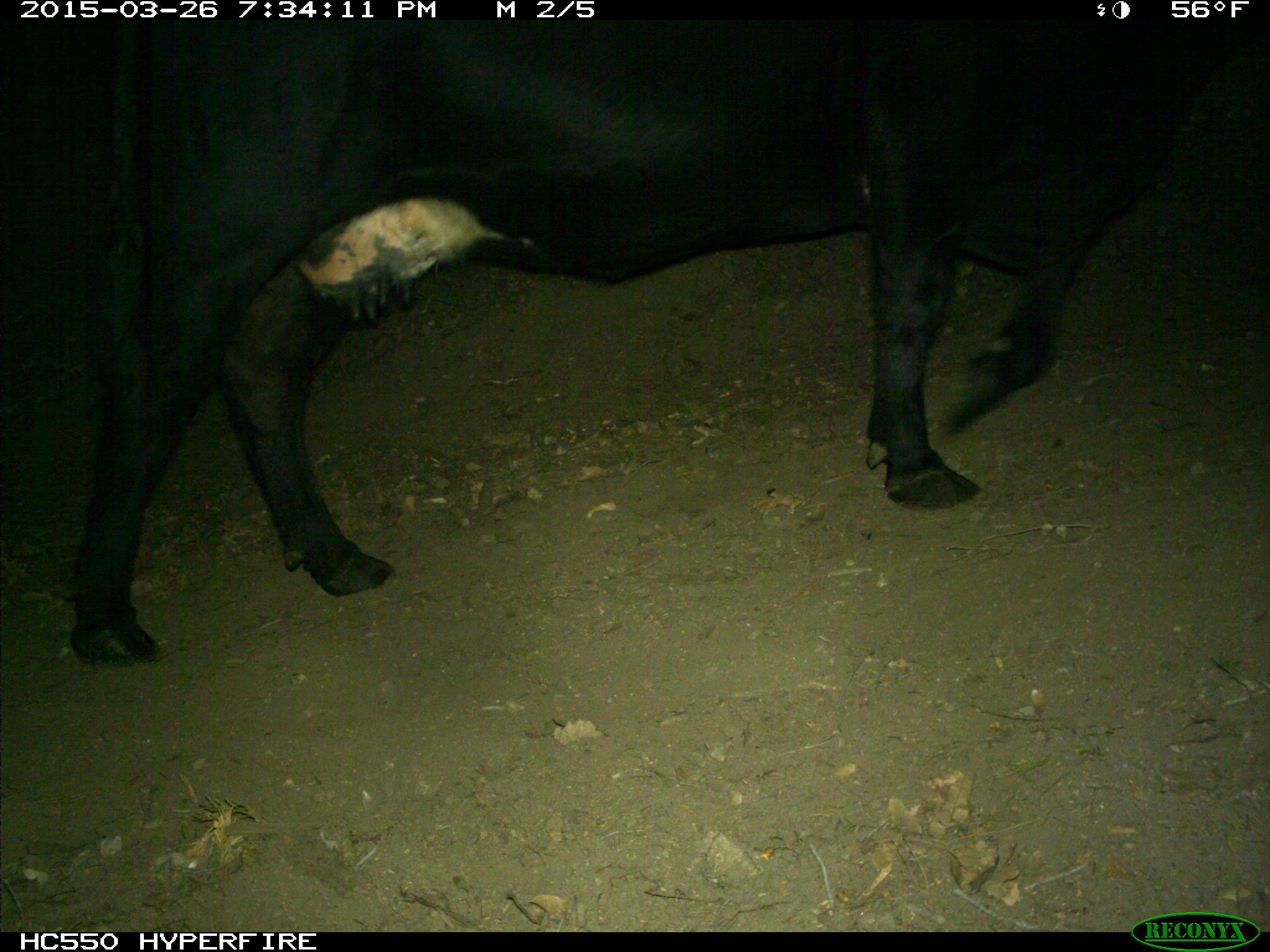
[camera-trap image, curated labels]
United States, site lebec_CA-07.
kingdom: Animalia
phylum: Chordata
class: Mammalia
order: Artiodactyla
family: Bovidae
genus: Bos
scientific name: Bos taurus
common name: domestic cow